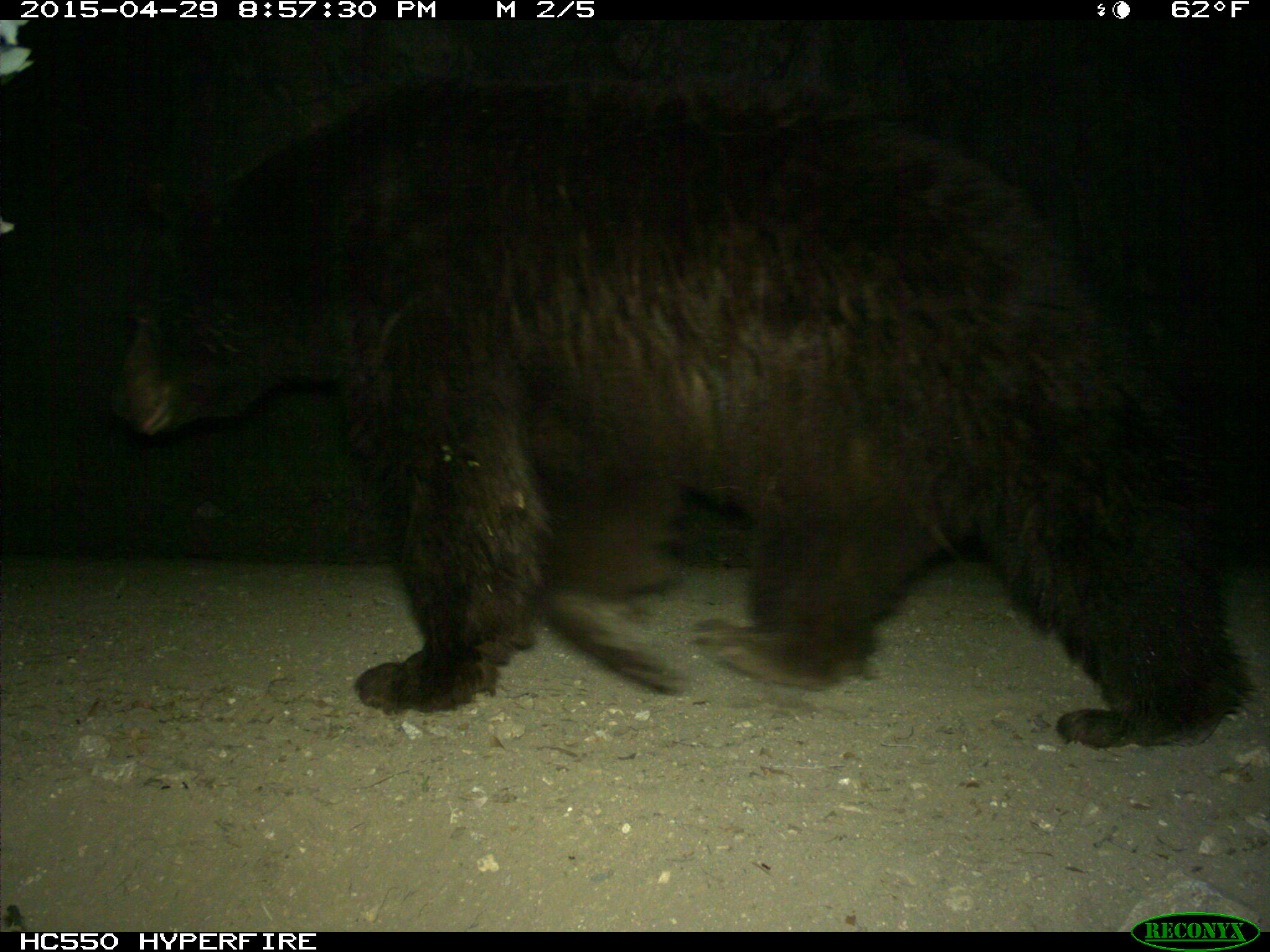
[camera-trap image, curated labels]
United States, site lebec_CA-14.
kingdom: Animalia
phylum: Chordata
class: Mammalia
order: Carnivora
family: Ursidae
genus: Ursus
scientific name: Ursus americanus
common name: american black bear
Ursus americanus (american black bear).